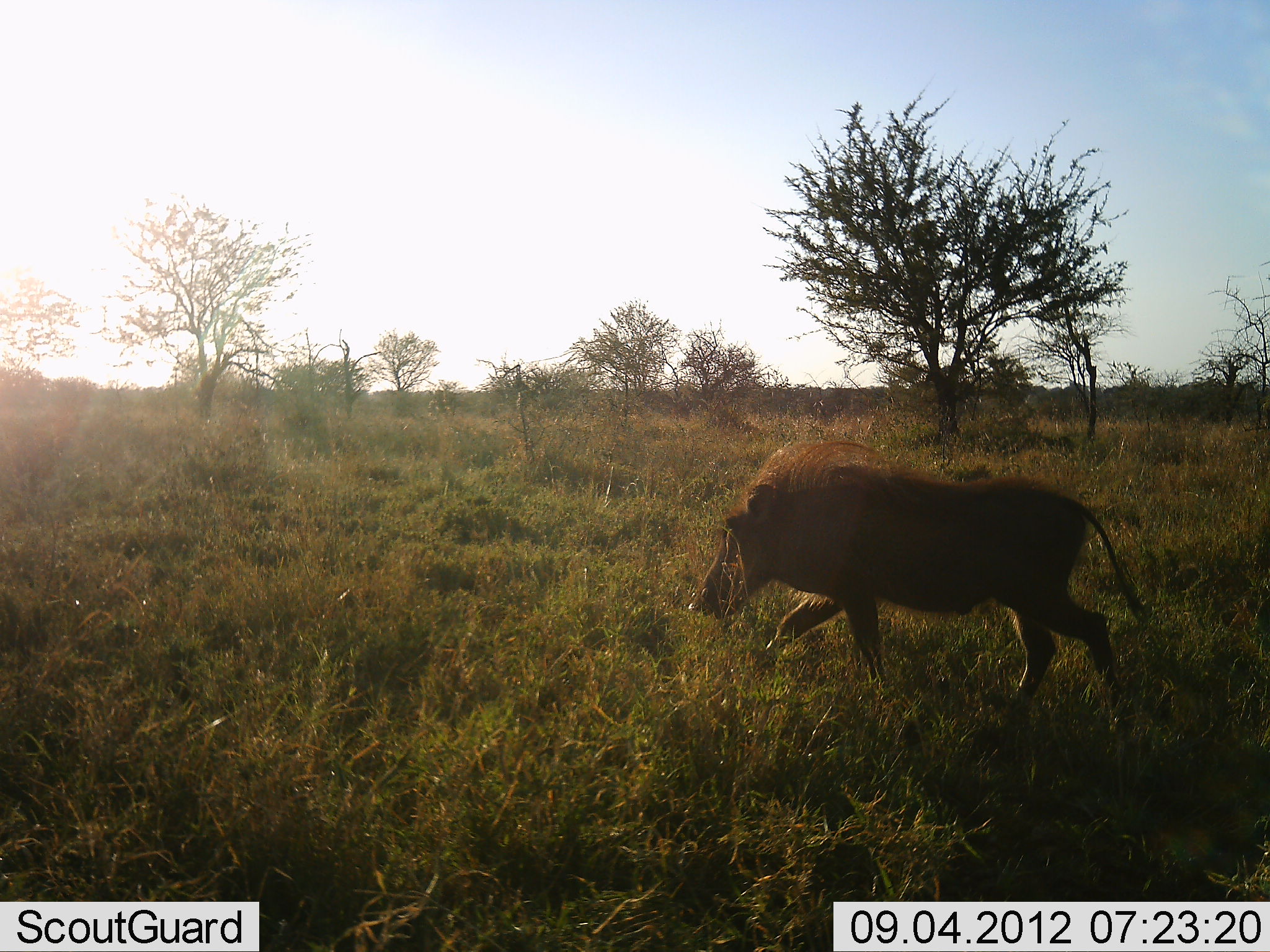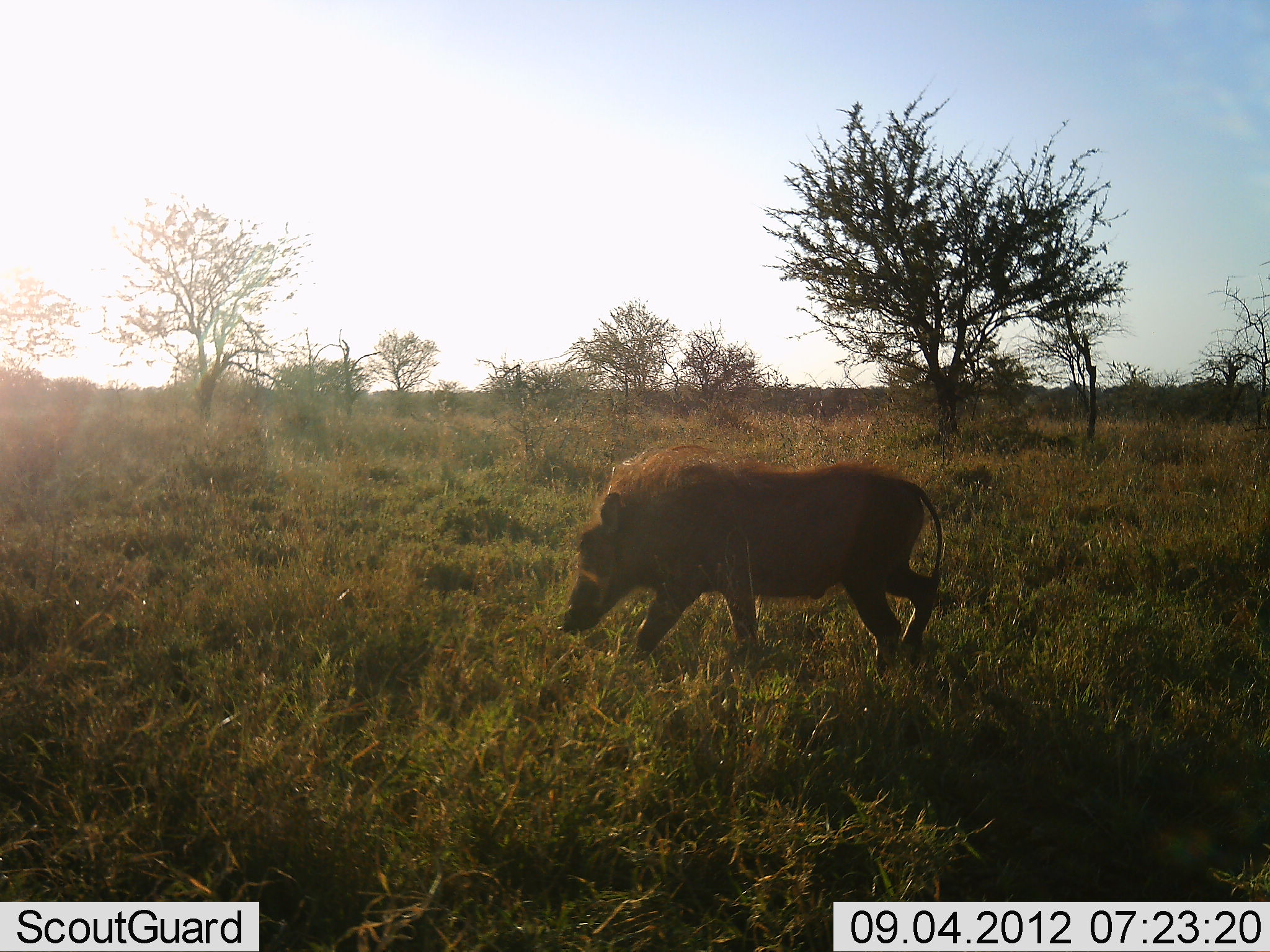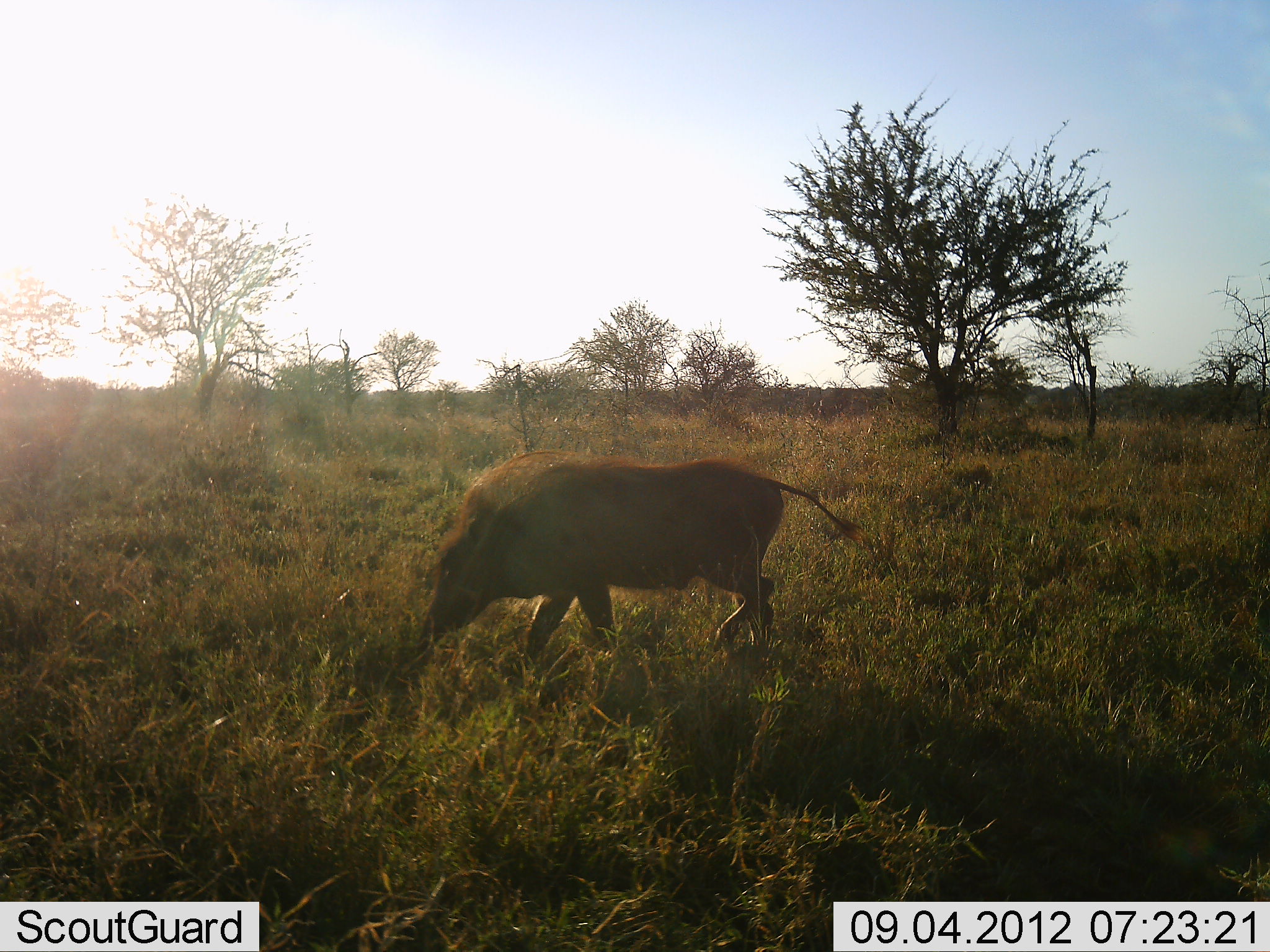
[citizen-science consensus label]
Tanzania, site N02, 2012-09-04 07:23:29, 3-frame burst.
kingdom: Animalia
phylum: Chordata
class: Mammalia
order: Artiodactyla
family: Suidae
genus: Phacochoerus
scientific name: Phacochoerus africanus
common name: warthog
Warthog (Phacochoerus africanus), count 1. Behavior (volunteer vote fractions): standing 10%, resting 0%, moving 100%, interacting 0%. Young present (vote fraction): 0%. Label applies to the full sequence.